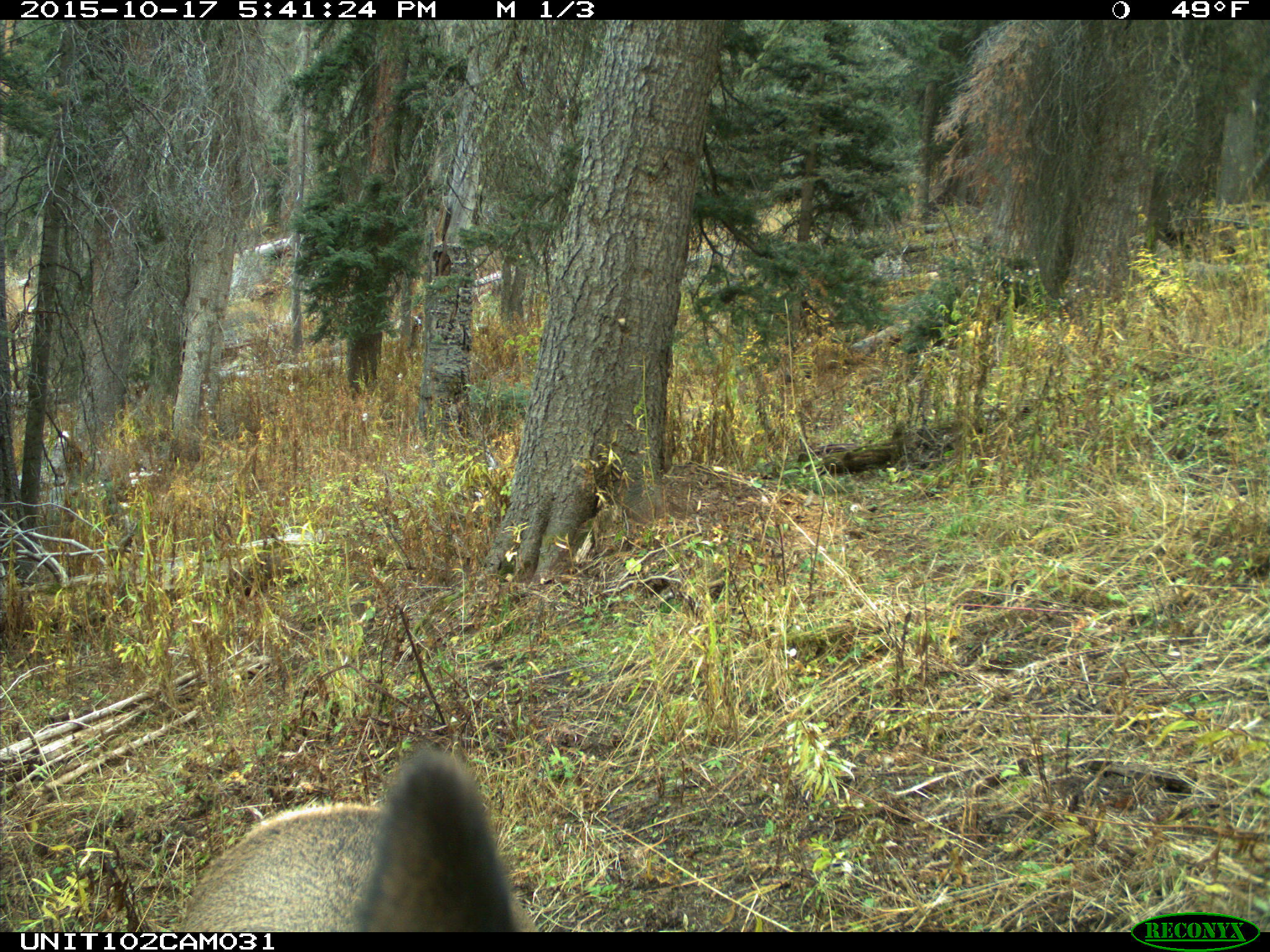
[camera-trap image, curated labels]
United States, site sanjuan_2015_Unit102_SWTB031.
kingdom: Animalia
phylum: Chordata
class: Mammalia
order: Artiodactyla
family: Cervidae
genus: Cervus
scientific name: Cervus elaphus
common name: red deer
Cervus elaphus (red deer).